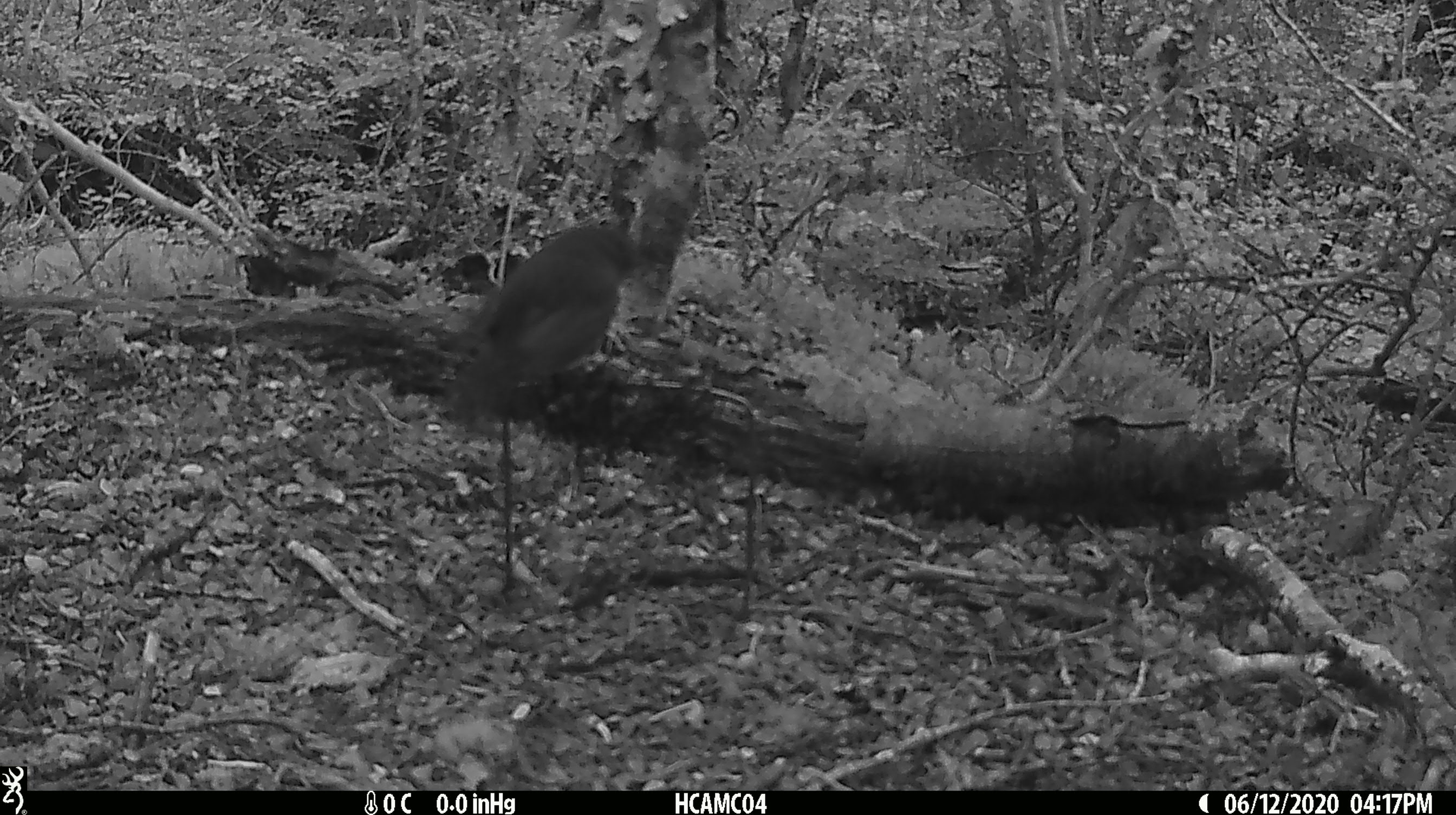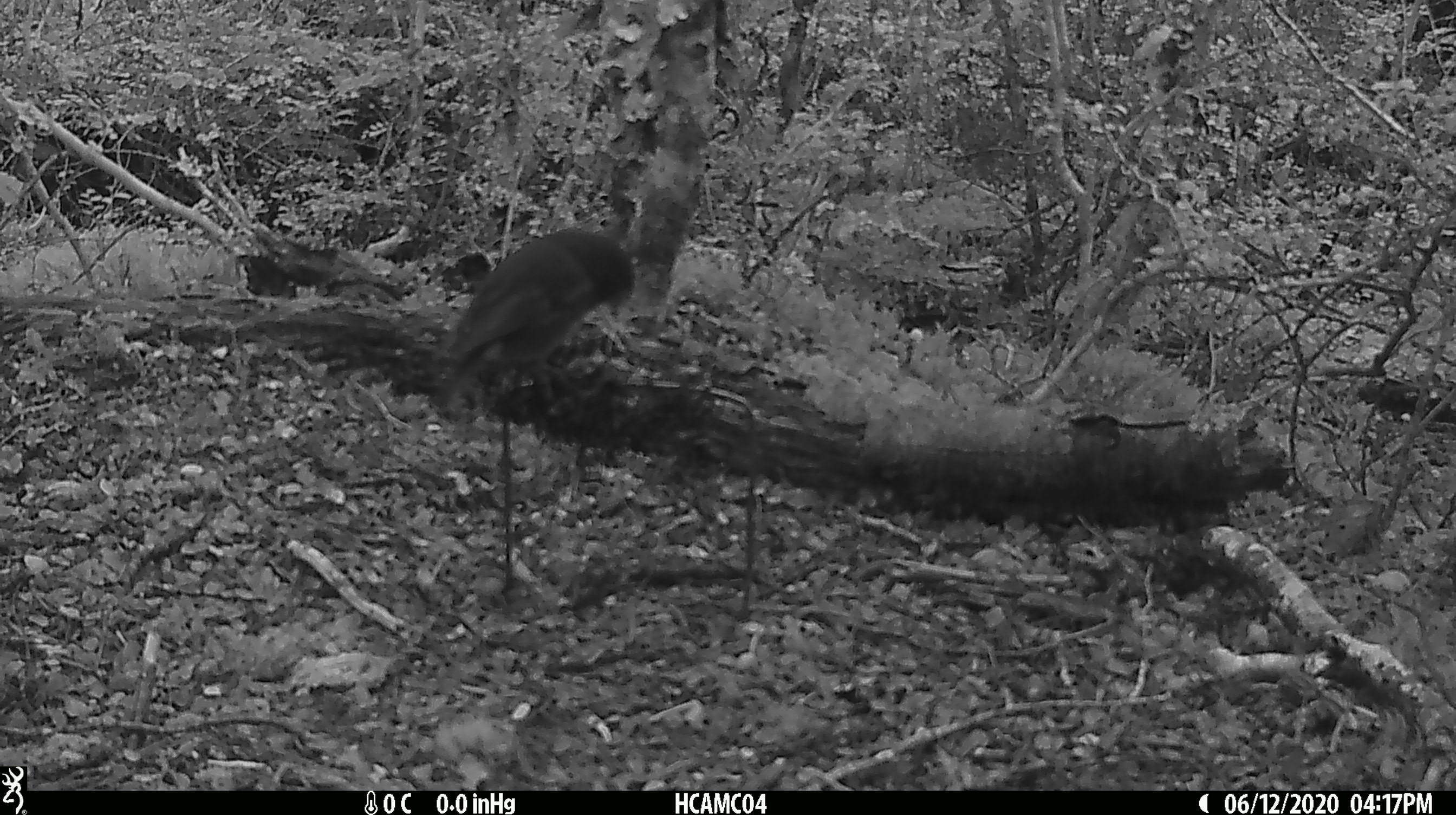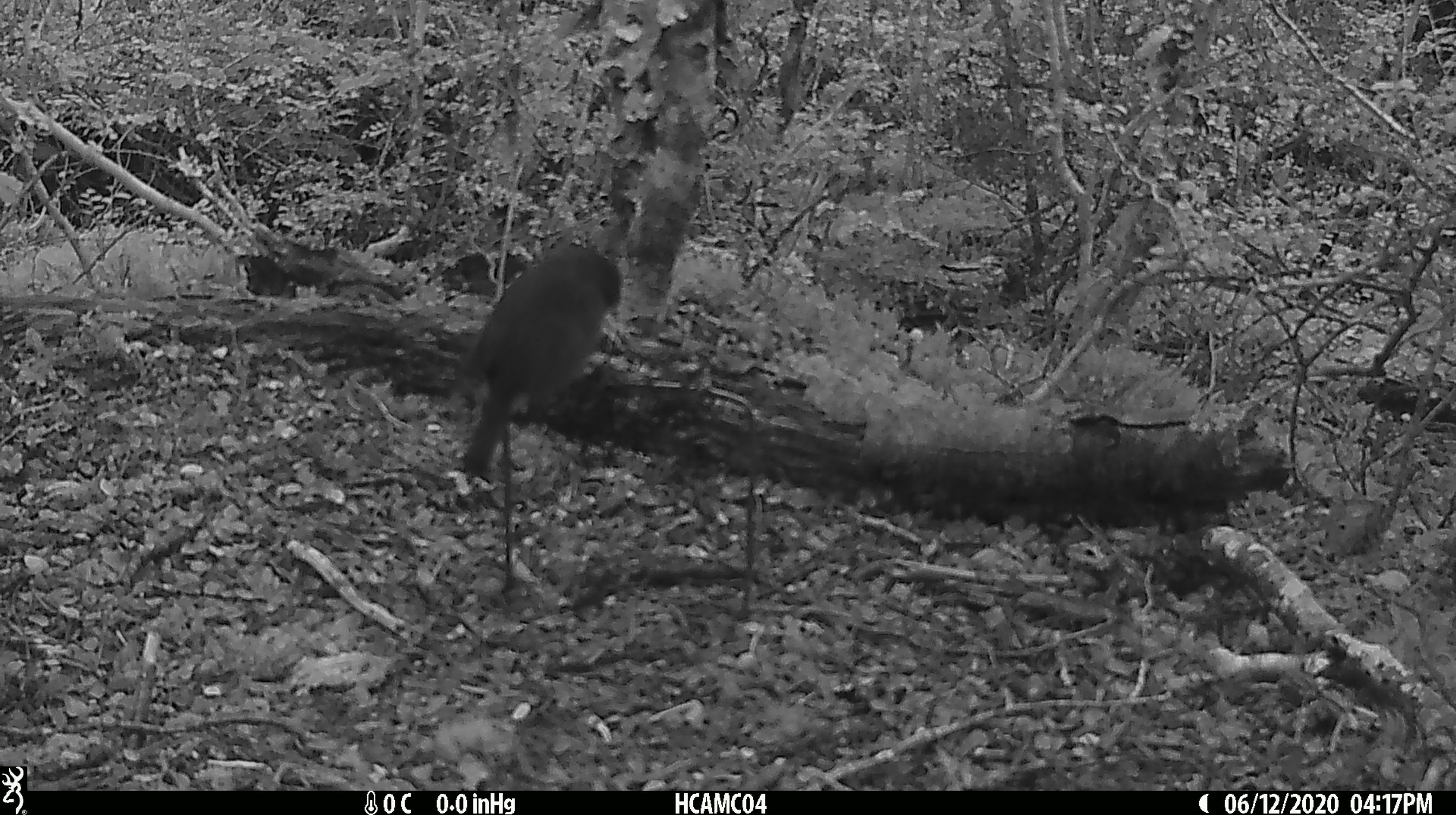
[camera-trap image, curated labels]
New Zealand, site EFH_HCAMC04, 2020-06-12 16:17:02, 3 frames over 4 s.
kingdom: Animalia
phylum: Chordata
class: Aves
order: Passeriformes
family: Petroicidae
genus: Petroica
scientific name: Petroica australis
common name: new zealand robin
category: robin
Robin (new zealand robin) (Petroica australis).